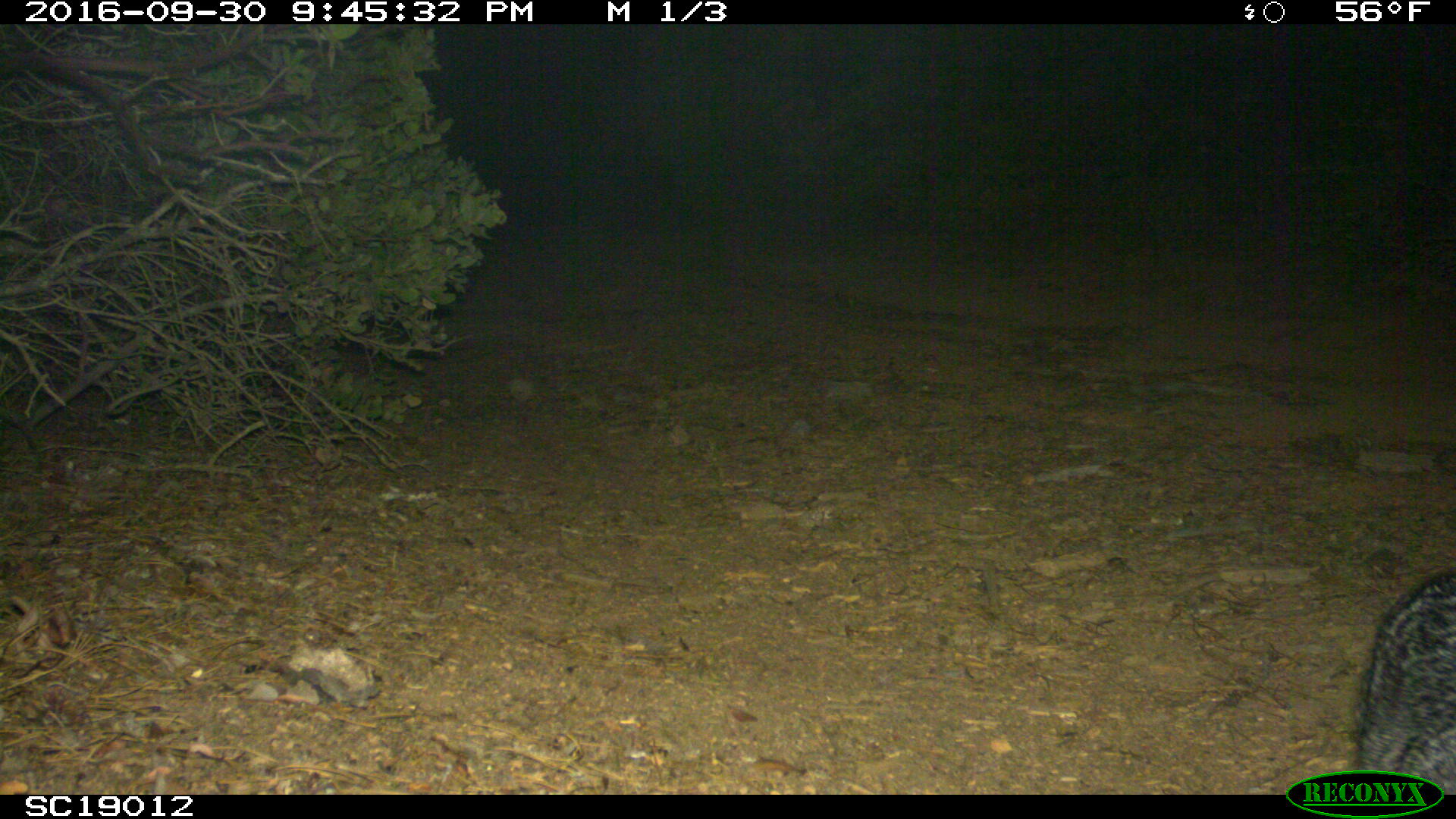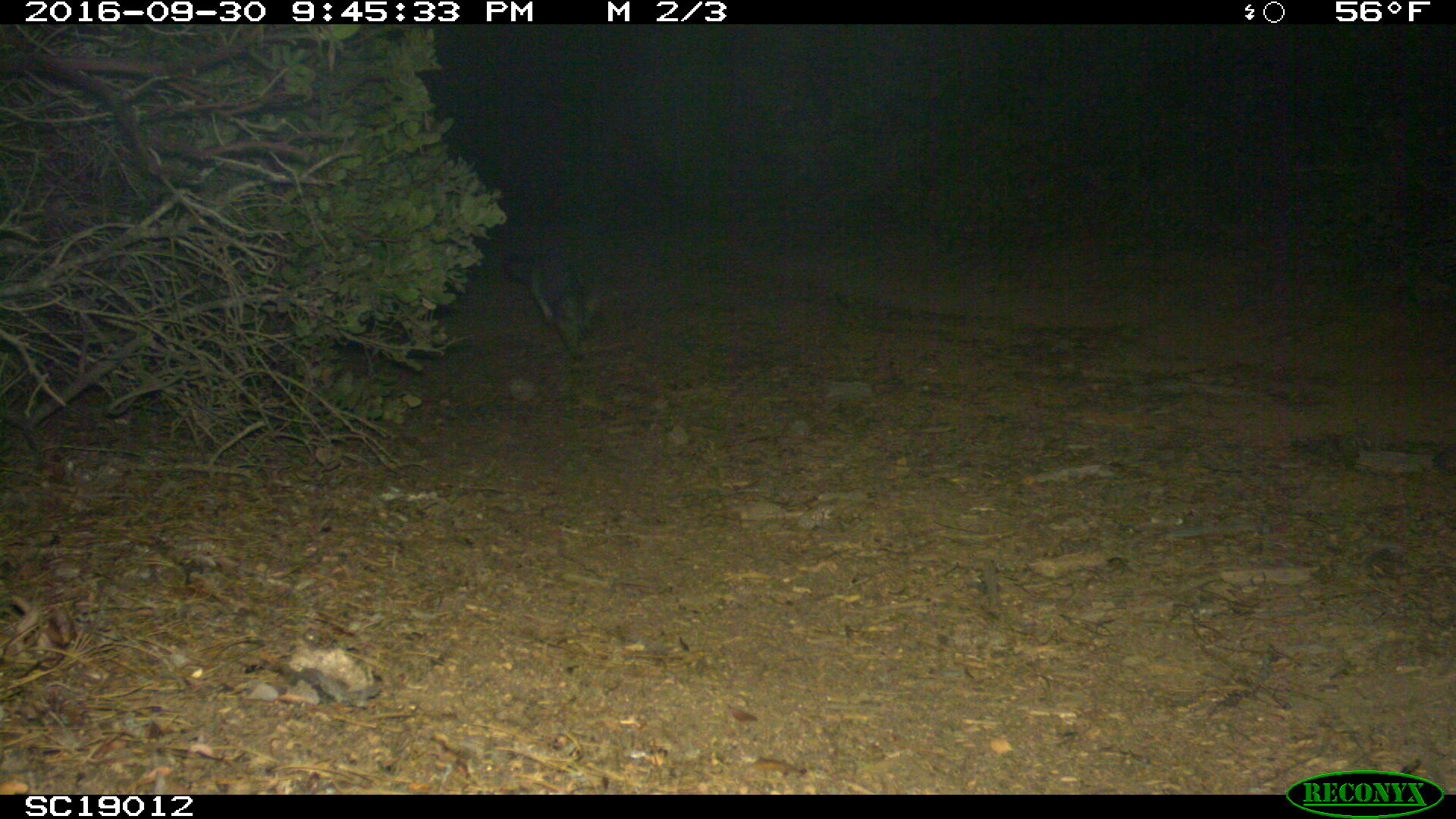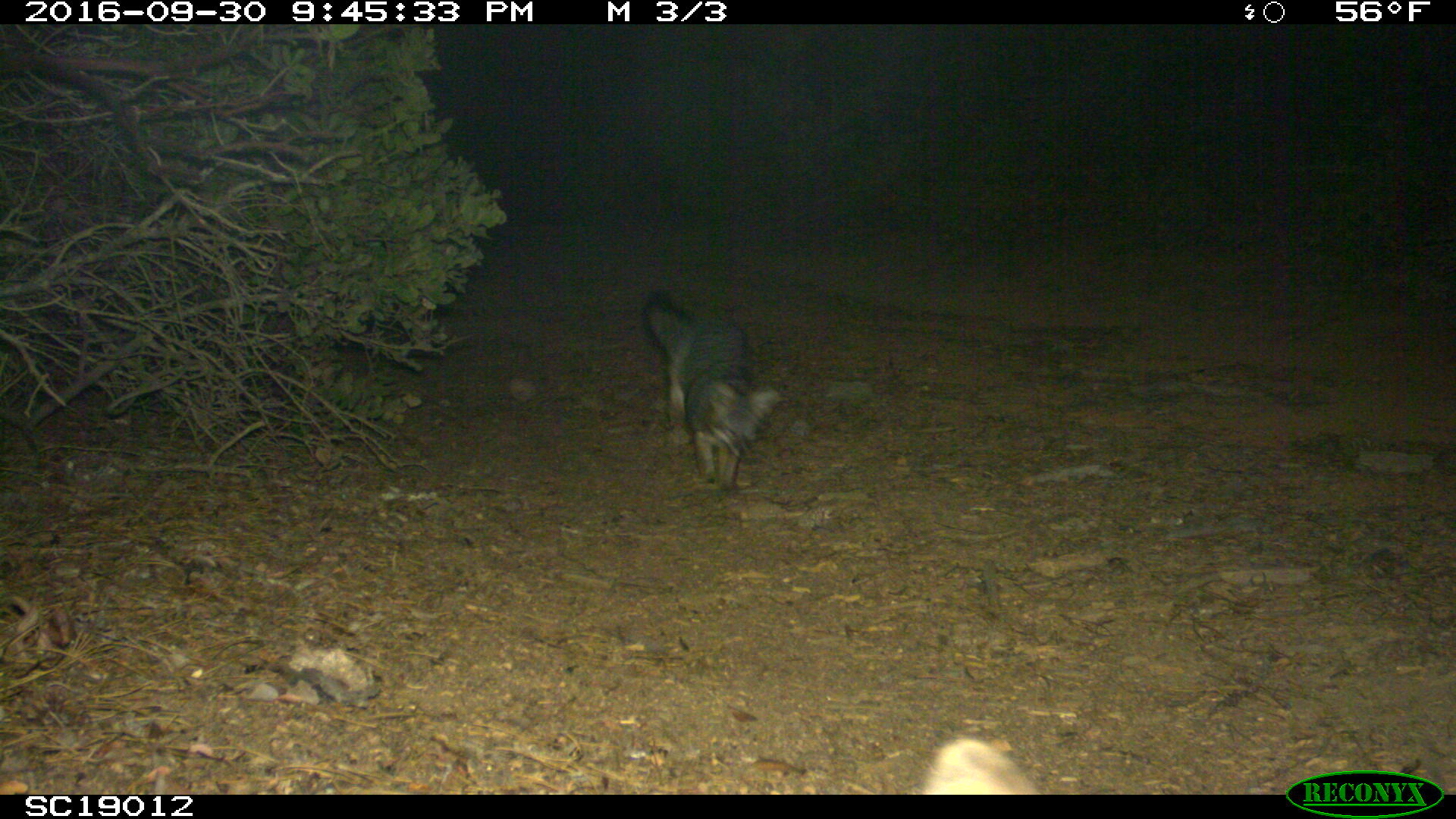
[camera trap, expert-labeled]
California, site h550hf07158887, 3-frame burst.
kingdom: Animalia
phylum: Chordata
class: Mammalia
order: Carnivora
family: Canidae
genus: Urocyon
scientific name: Urocyon littoralis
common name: island fox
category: fox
Fox (island fox) (Urocyon littoralis).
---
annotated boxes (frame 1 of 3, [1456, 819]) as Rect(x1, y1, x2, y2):
fox: Rect(1354, 571, 1455, 795)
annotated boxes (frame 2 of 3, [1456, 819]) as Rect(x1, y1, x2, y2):
fox: Rect(508, 252, 601, 360)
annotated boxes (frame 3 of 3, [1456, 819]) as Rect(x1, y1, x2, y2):
fox: Rect(641, 290, 777, 494)